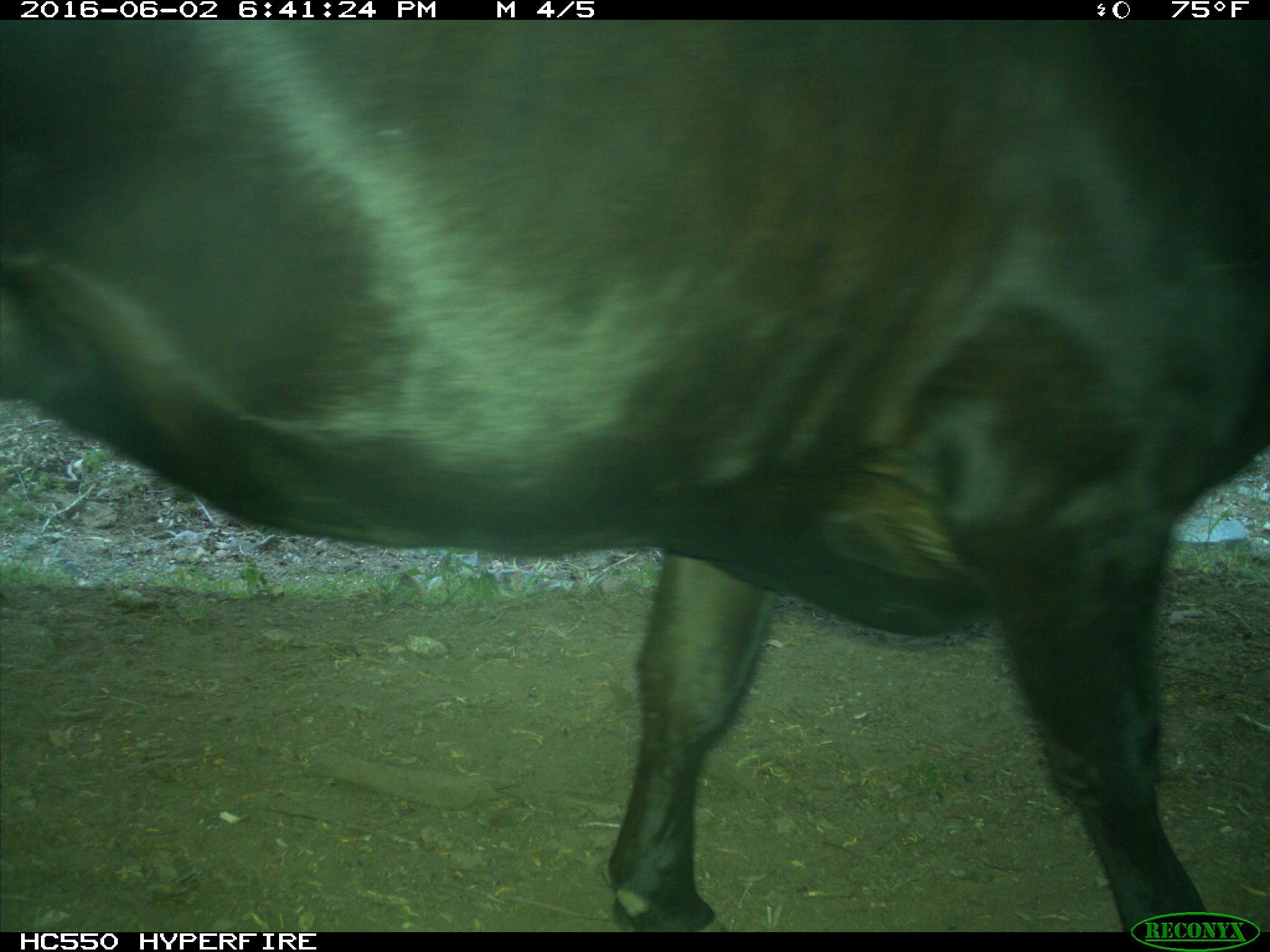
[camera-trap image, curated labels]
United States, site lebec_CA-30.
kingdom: Animalia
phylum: Chordata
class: Mammalia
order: Artiodactyla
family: Bovidae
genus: Bos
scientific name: Bos taurus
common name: domestic cow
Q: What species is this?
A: Bos taurus (domestic cow).